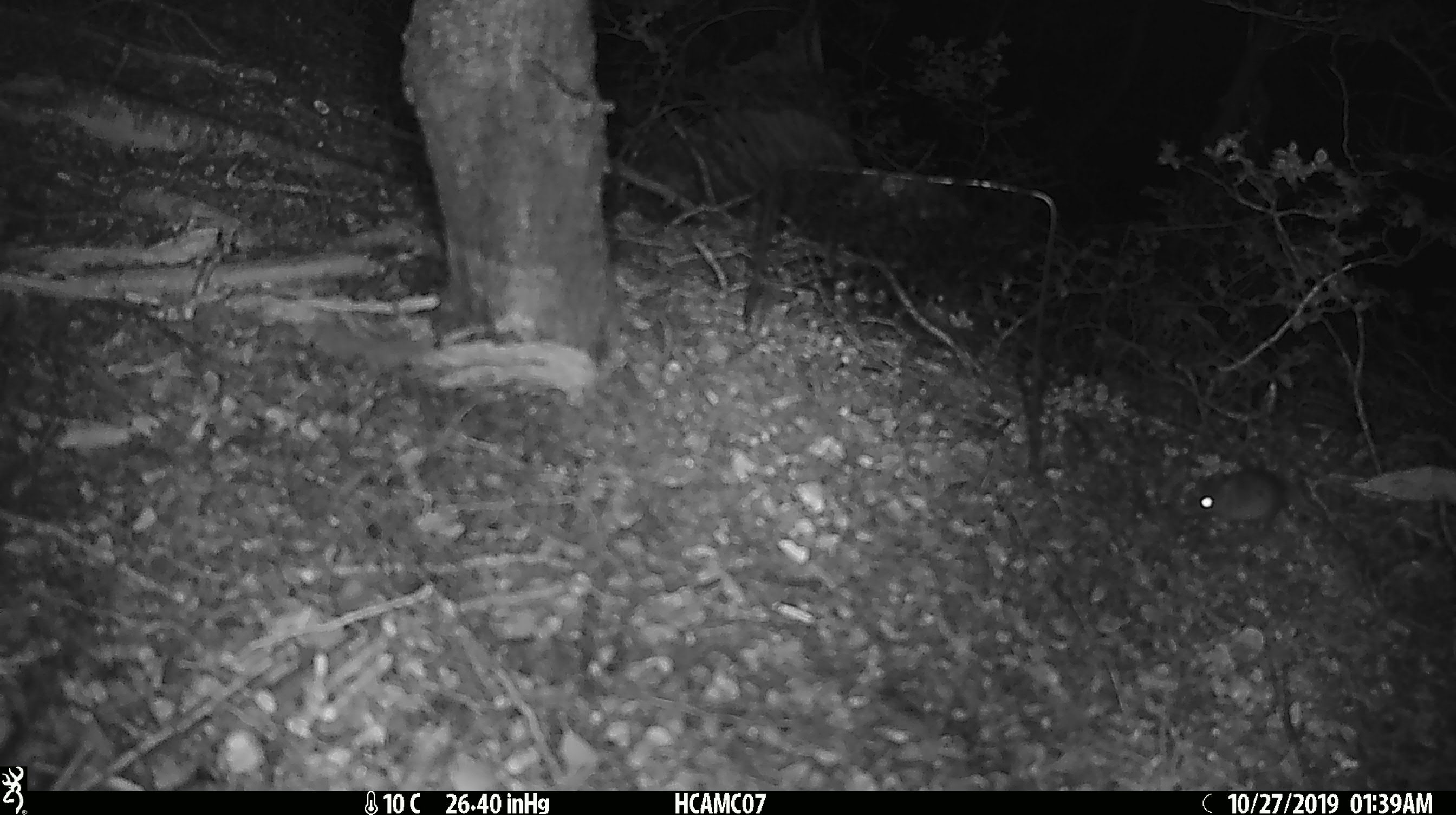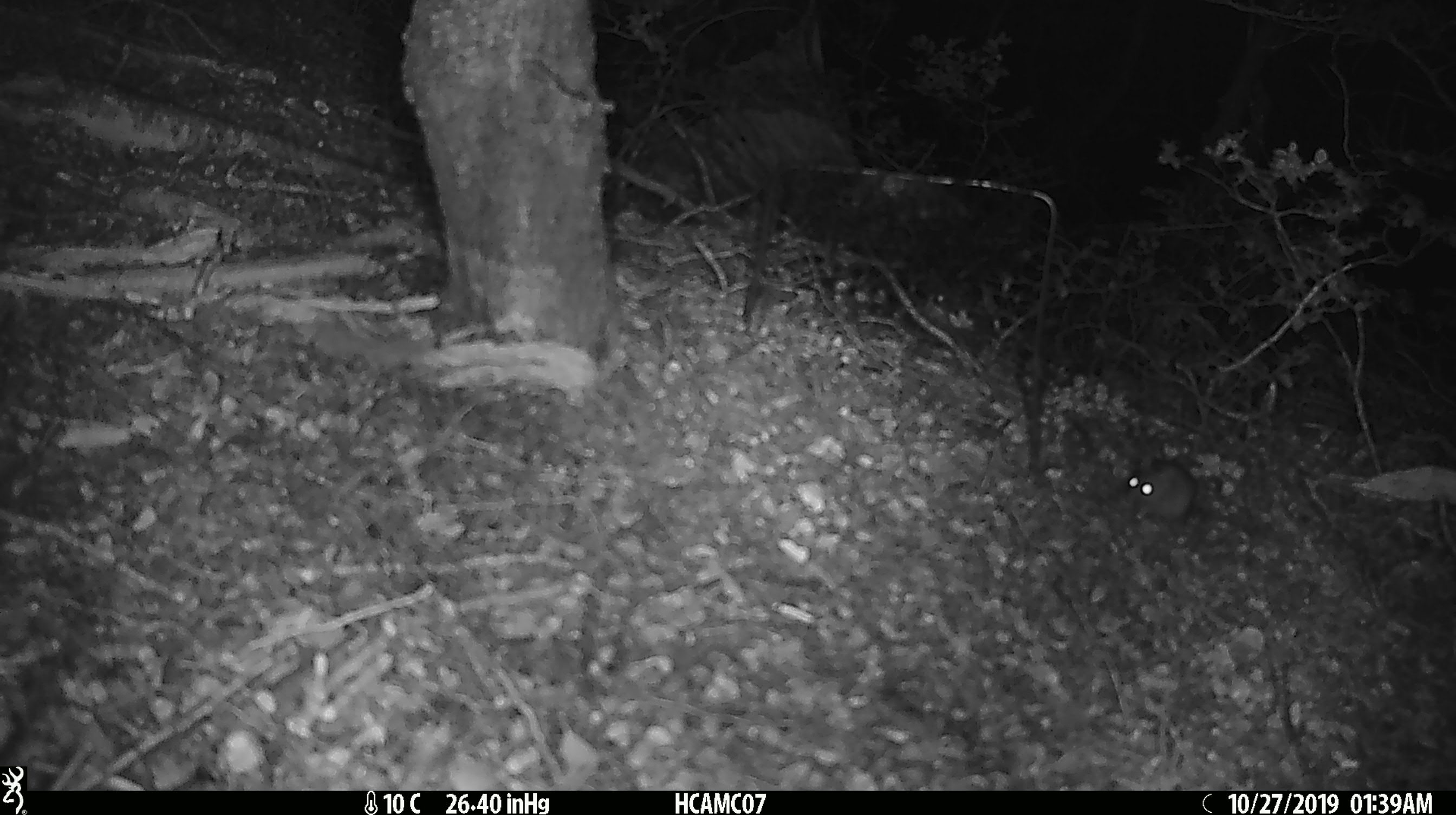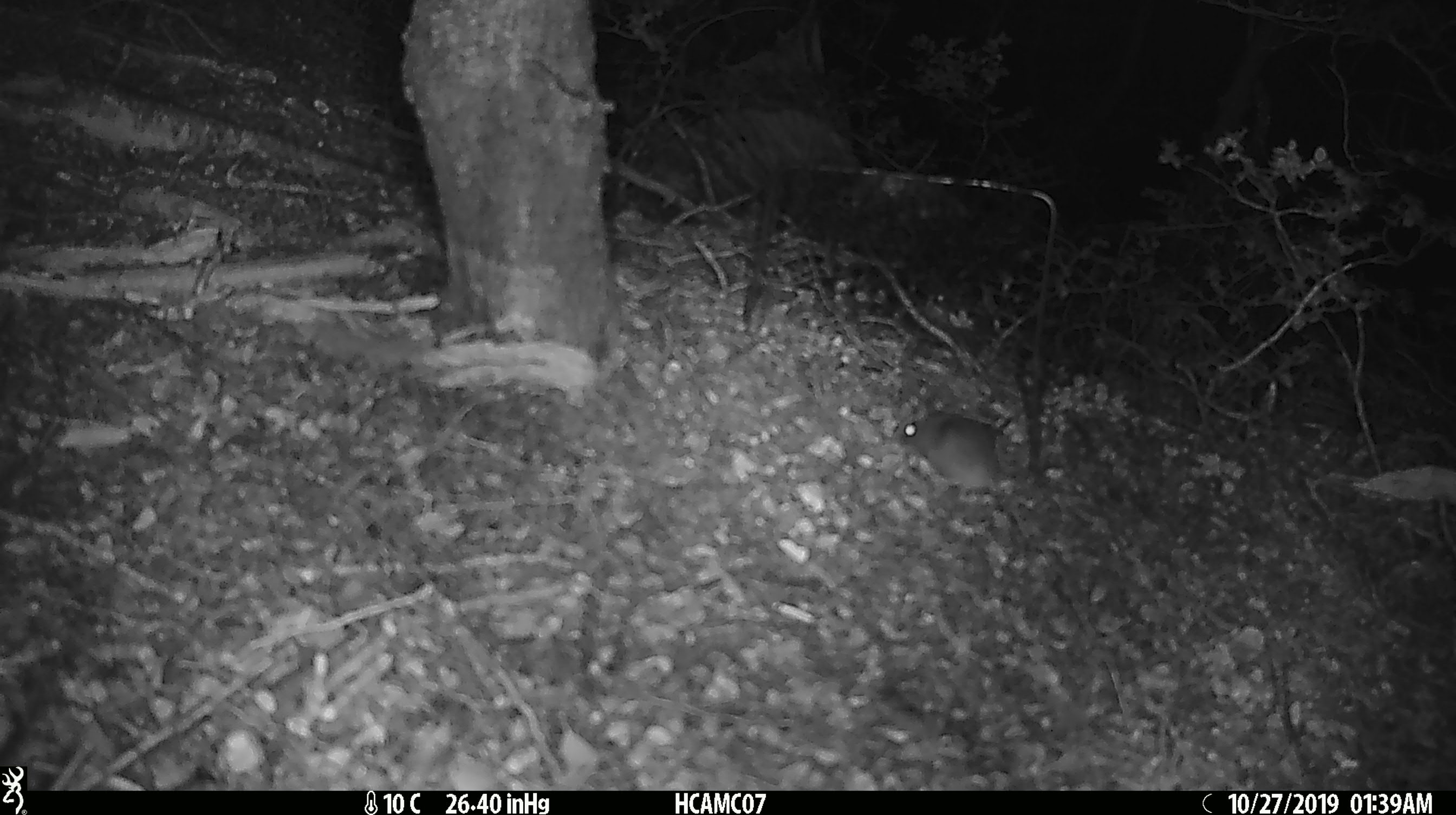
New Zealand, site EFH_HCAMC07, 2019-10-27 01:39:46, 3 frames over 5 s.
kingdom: Animalia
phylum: Chordata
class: Mammalia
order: Rodentia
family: Muridae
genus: Mus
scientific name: Mus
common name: mouse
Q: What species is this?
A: Mouse (Mus).